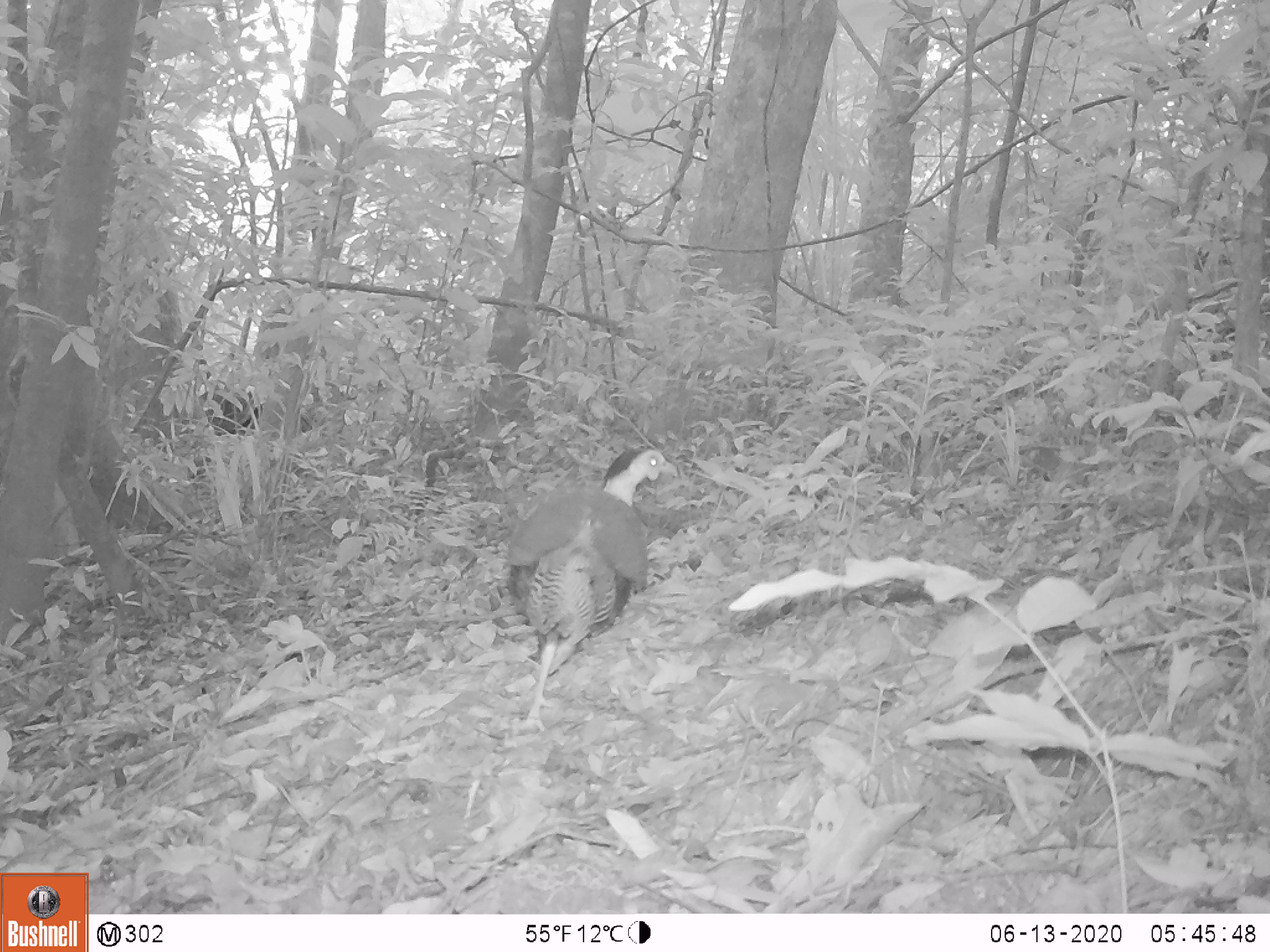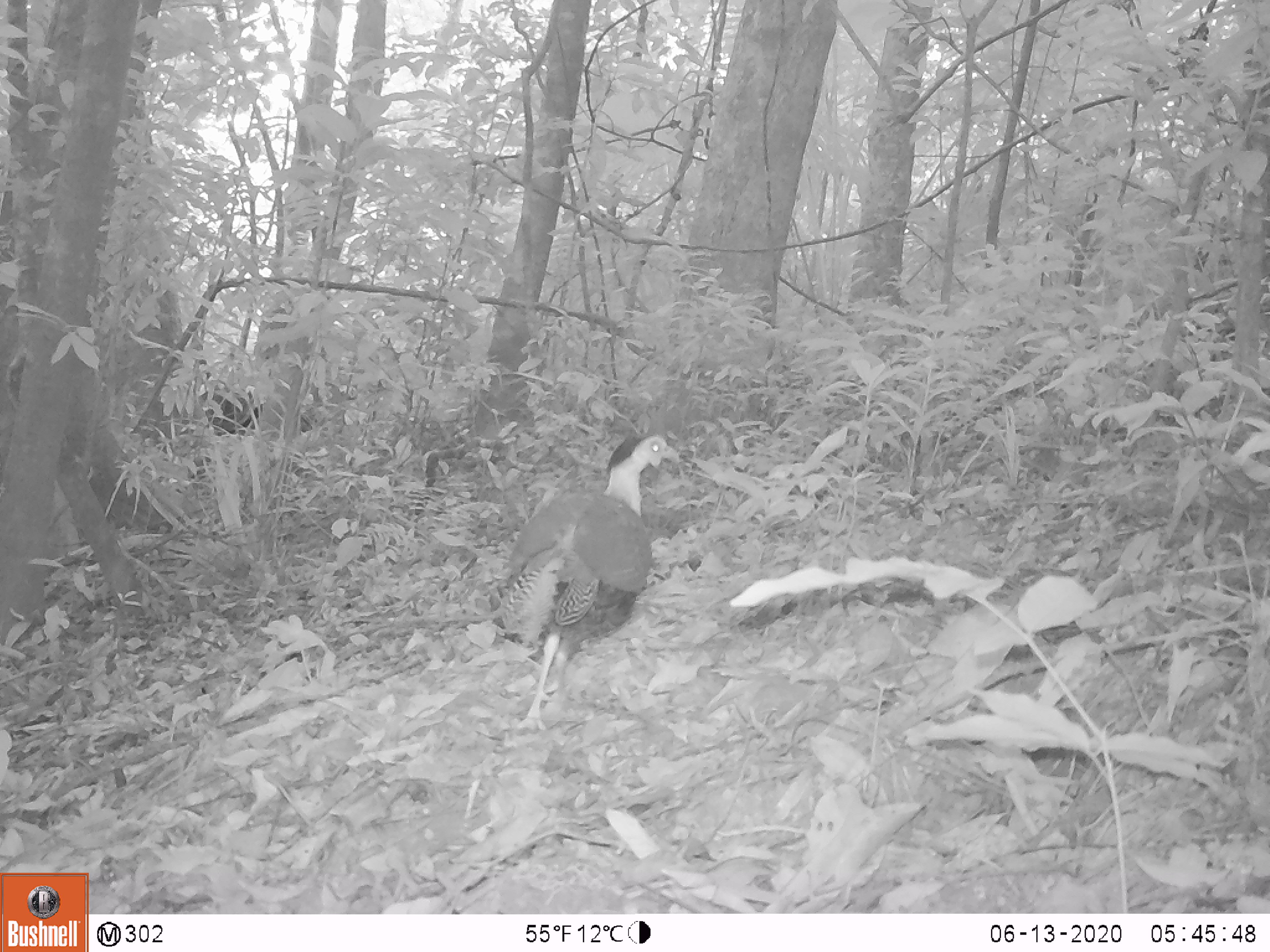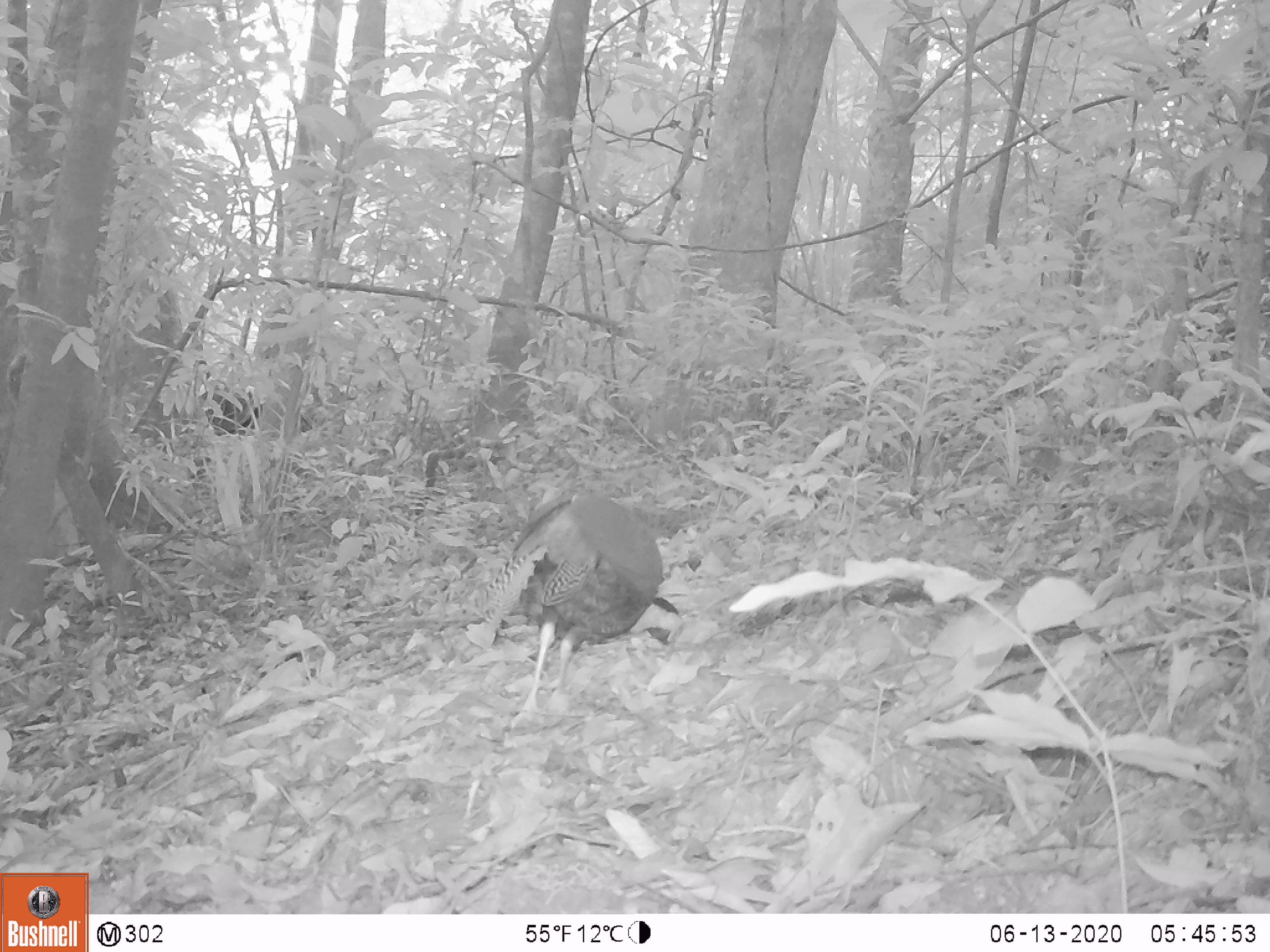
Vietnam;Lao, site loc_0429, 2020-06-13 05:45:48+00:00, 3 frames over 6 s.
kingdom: Animalia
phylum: Chordata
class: Aves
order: Galliformes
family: Phasianidae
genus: Lophura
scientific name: Lophura nycthemera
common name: silver pheasant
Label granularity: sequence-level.